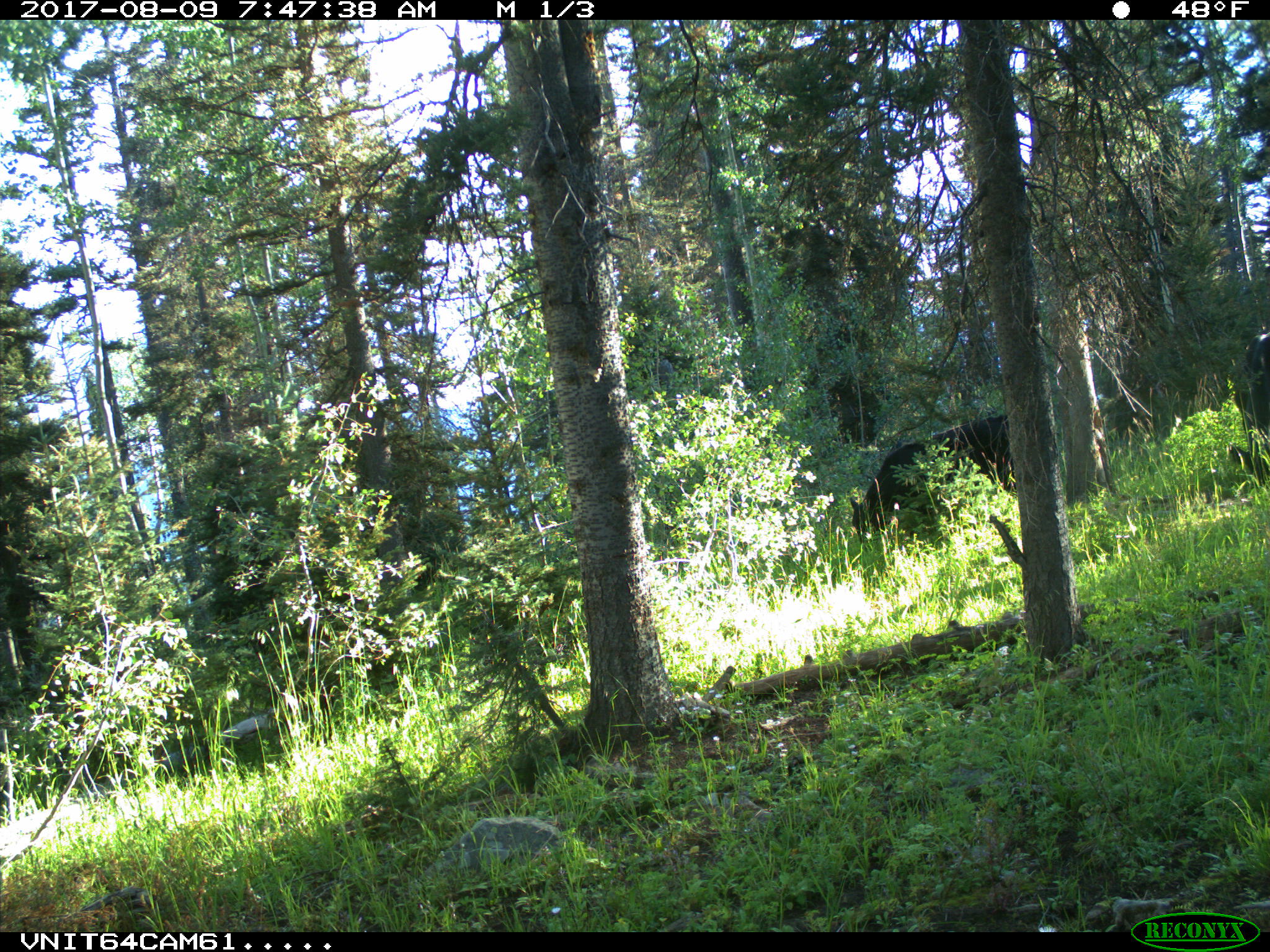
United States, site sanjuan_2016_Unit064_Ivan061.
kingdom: Animalia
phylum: Chordata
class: Mammalia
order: Artiodactyla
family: Bovidae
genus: Bos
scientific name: Bos taurus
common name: domestic cow